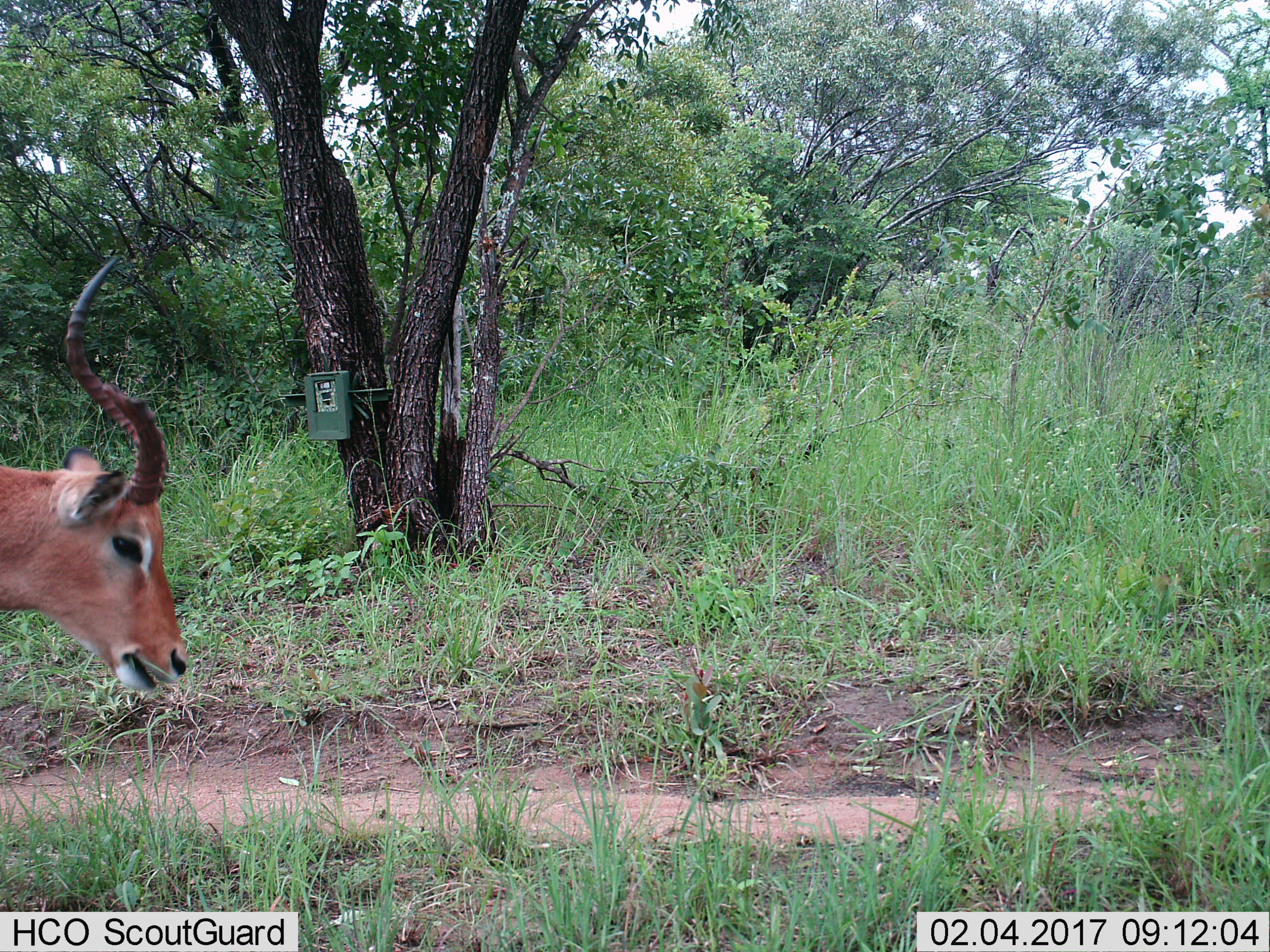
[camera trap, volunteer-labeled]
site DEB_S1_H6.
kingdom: Animalia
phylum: Chordata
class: Mammalia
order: Artiodactyla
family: Bovidae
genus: Aepyceros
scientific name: Aepyceros melampus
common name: impala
Impala (Aepyceros melampus), count 1. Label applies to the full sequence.